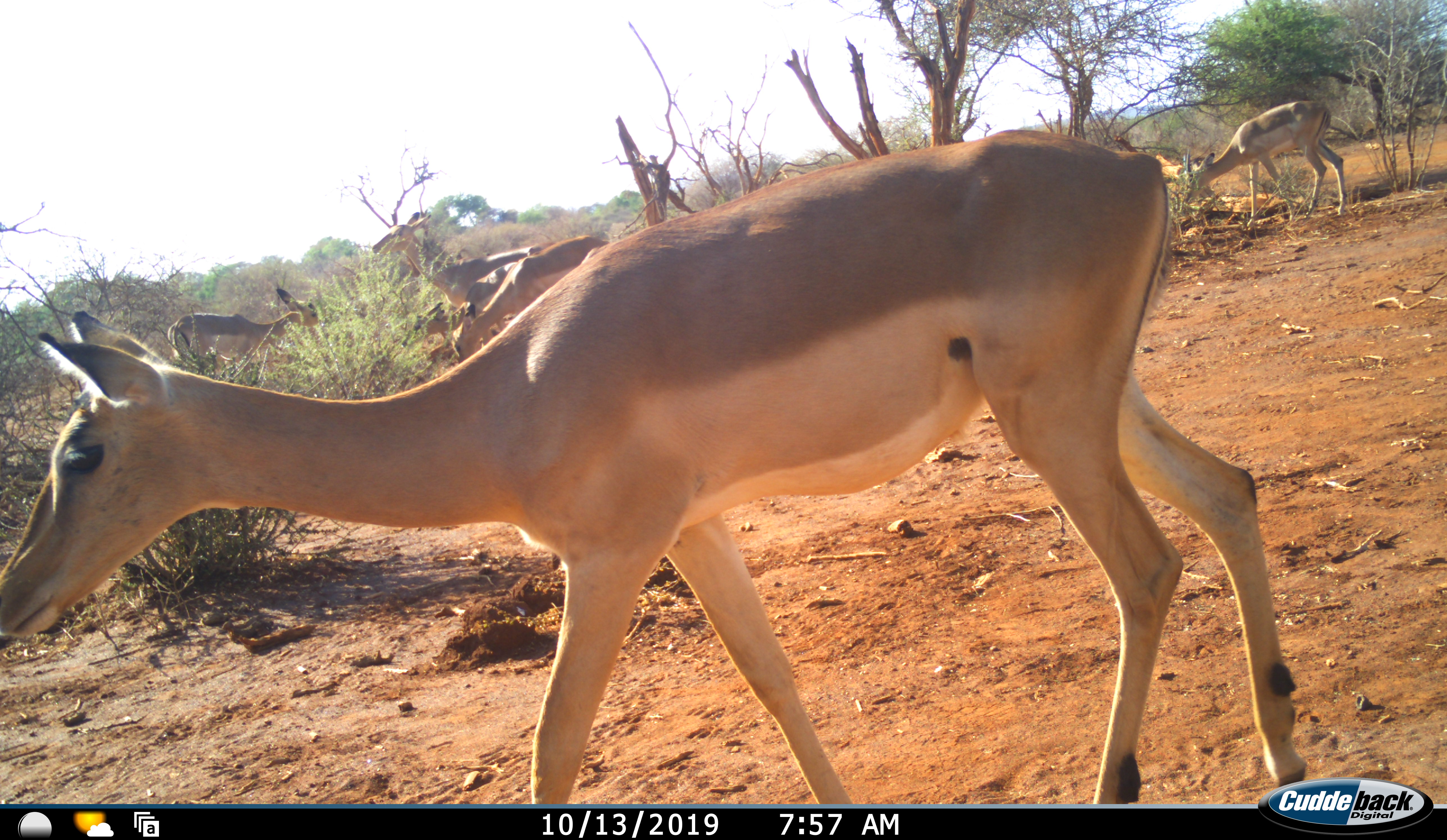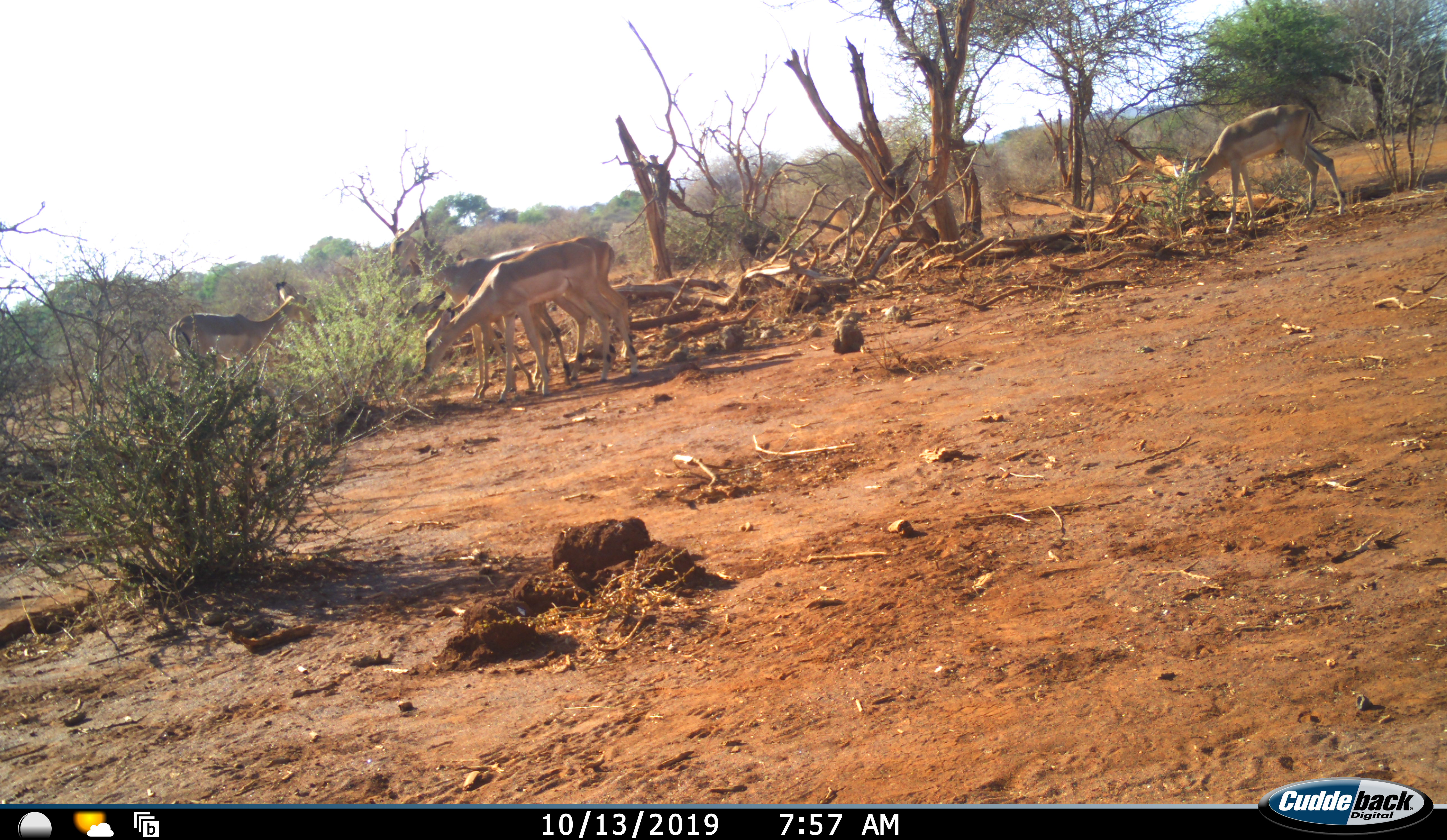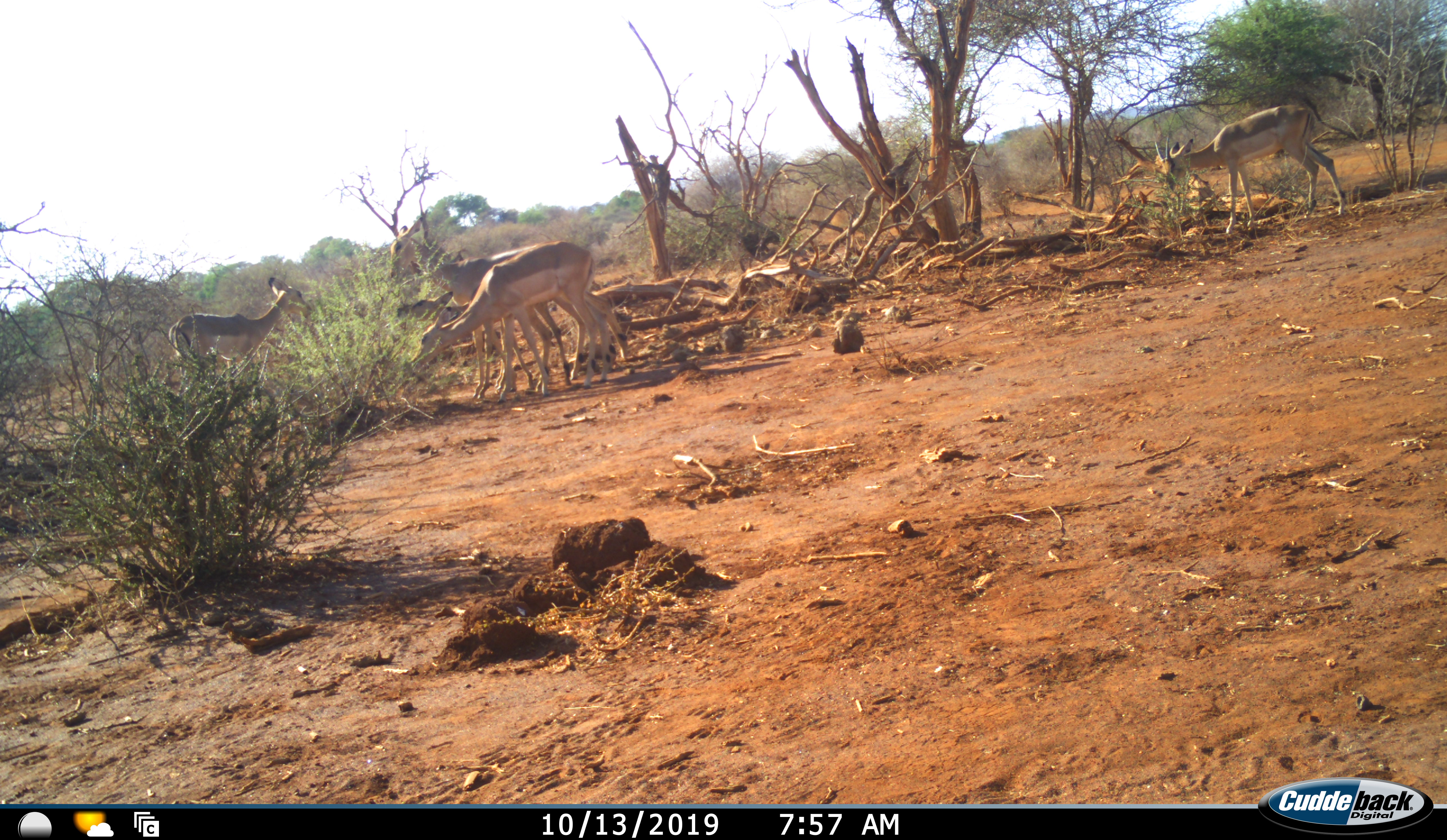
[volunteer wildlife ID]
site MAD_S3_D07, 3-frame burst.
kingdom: Animalia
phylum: Chordata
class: Mammalia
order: Artiodactyla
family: Bovidae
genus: Aepyceros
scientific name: Aepyceros melampus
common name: impala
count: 6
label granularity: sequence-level